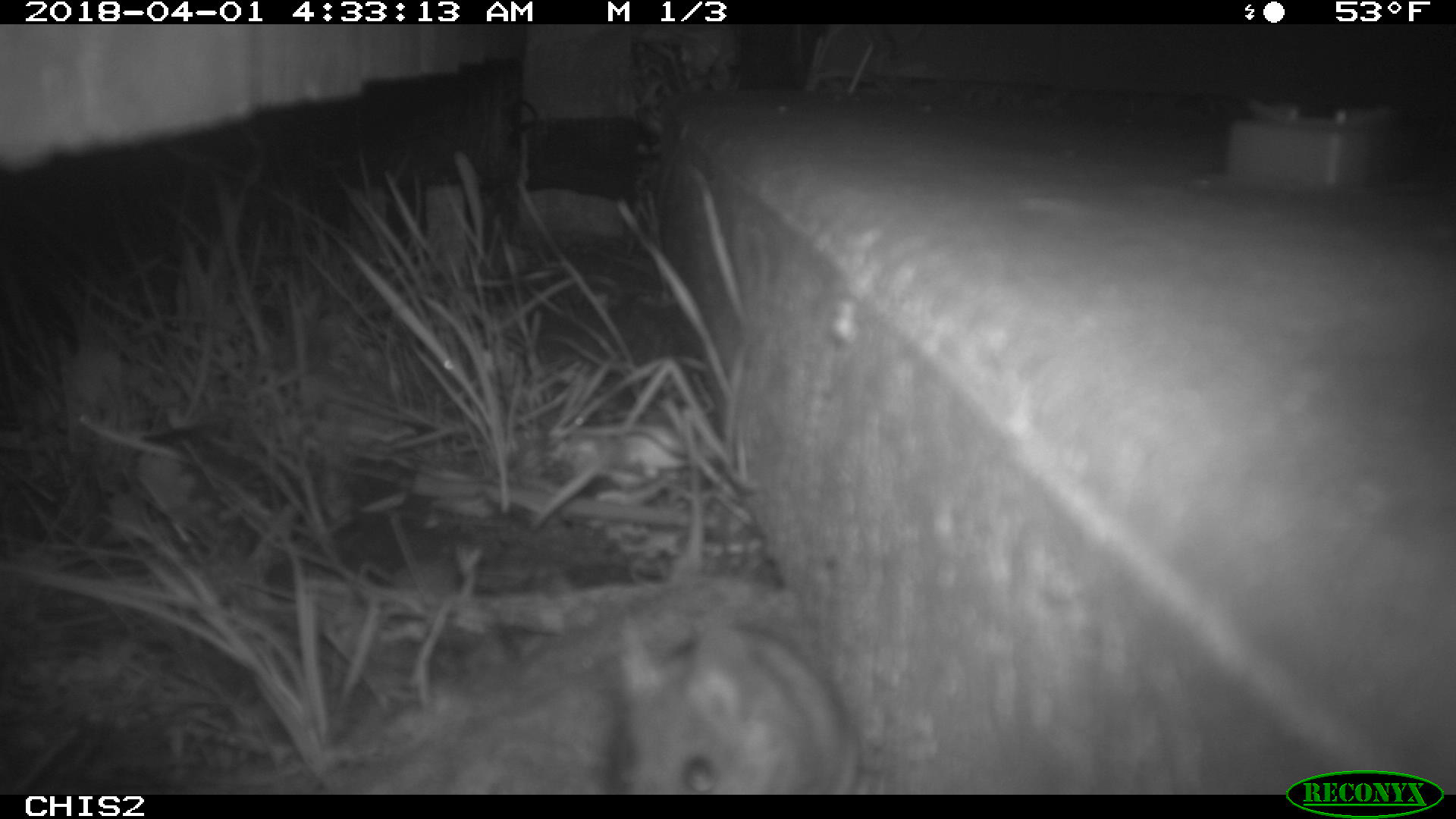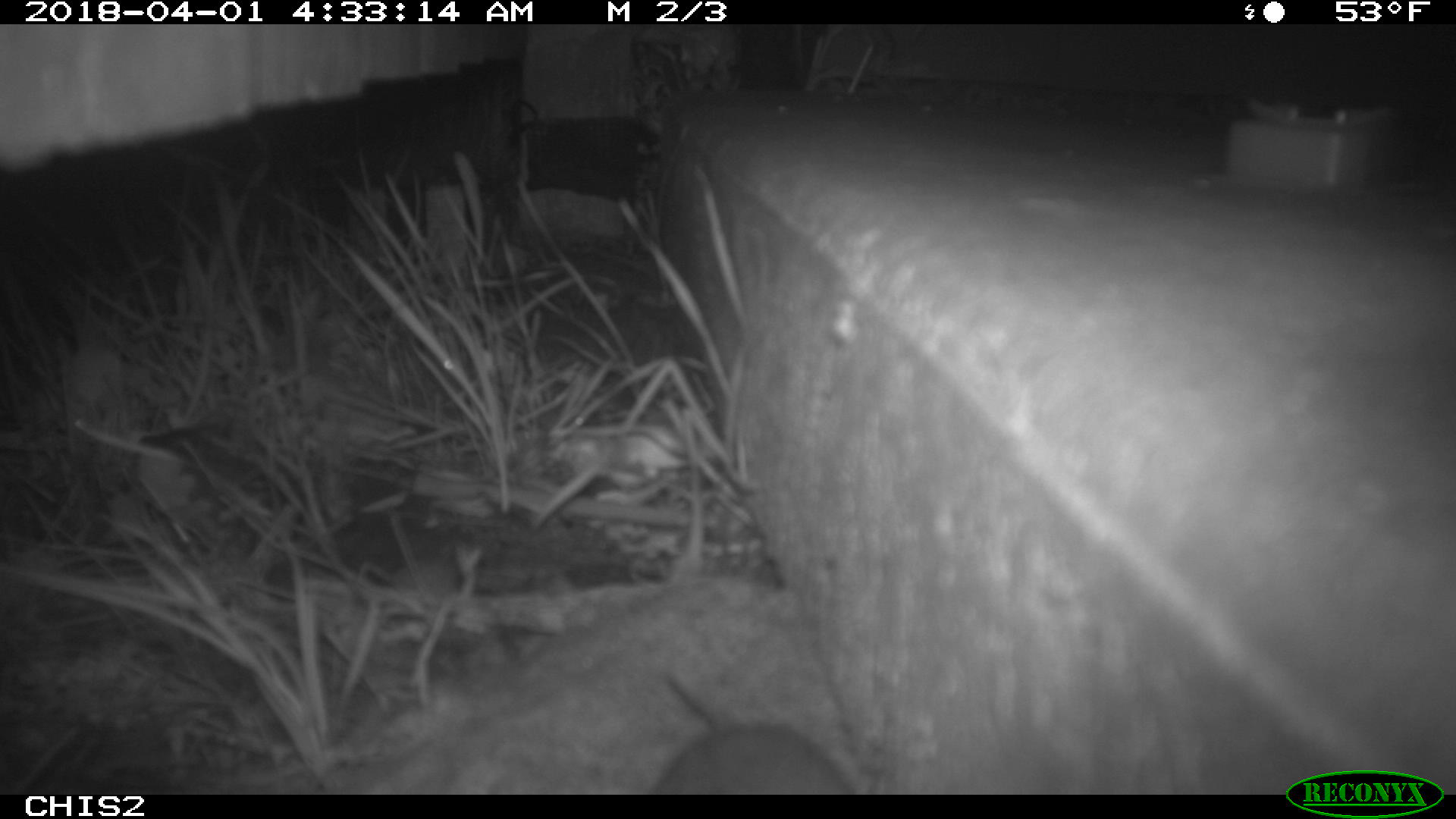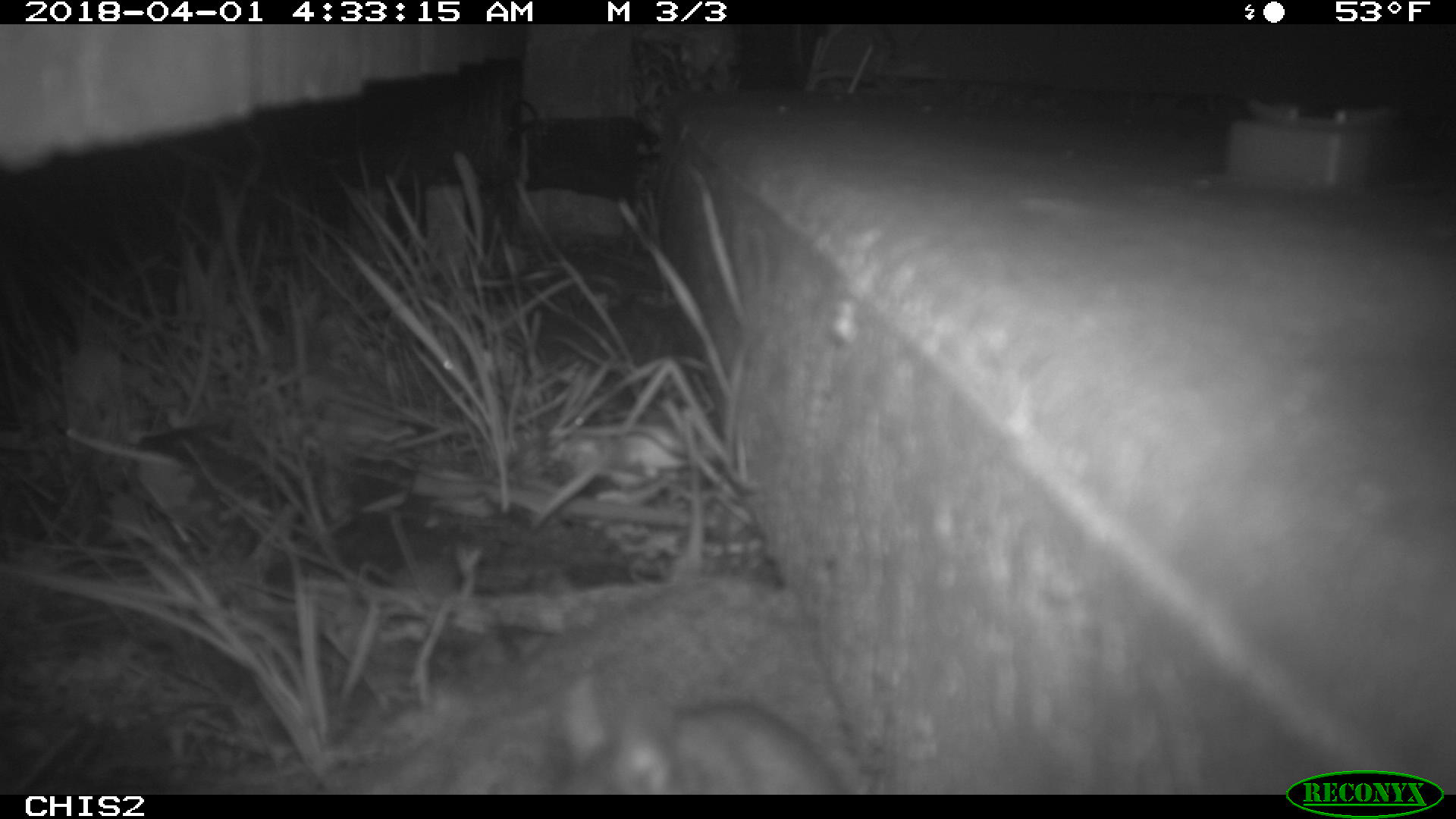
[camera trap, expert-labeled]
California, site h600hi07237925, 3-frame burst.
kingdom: Animalia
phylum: Chordata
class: Mammalia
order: Rodentia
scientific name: Rodentia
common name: rodent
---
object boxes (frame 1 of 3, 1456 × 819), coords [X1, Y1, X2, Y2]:
rodent: [604, 406, 857, 794]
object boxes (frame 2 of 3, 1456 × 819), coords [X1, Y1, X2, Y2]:
rodent: [642, 664, 854, 795]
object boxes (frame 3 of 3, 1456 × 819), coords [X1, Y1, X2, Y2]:
rodent: [556, 671, 854, 793]